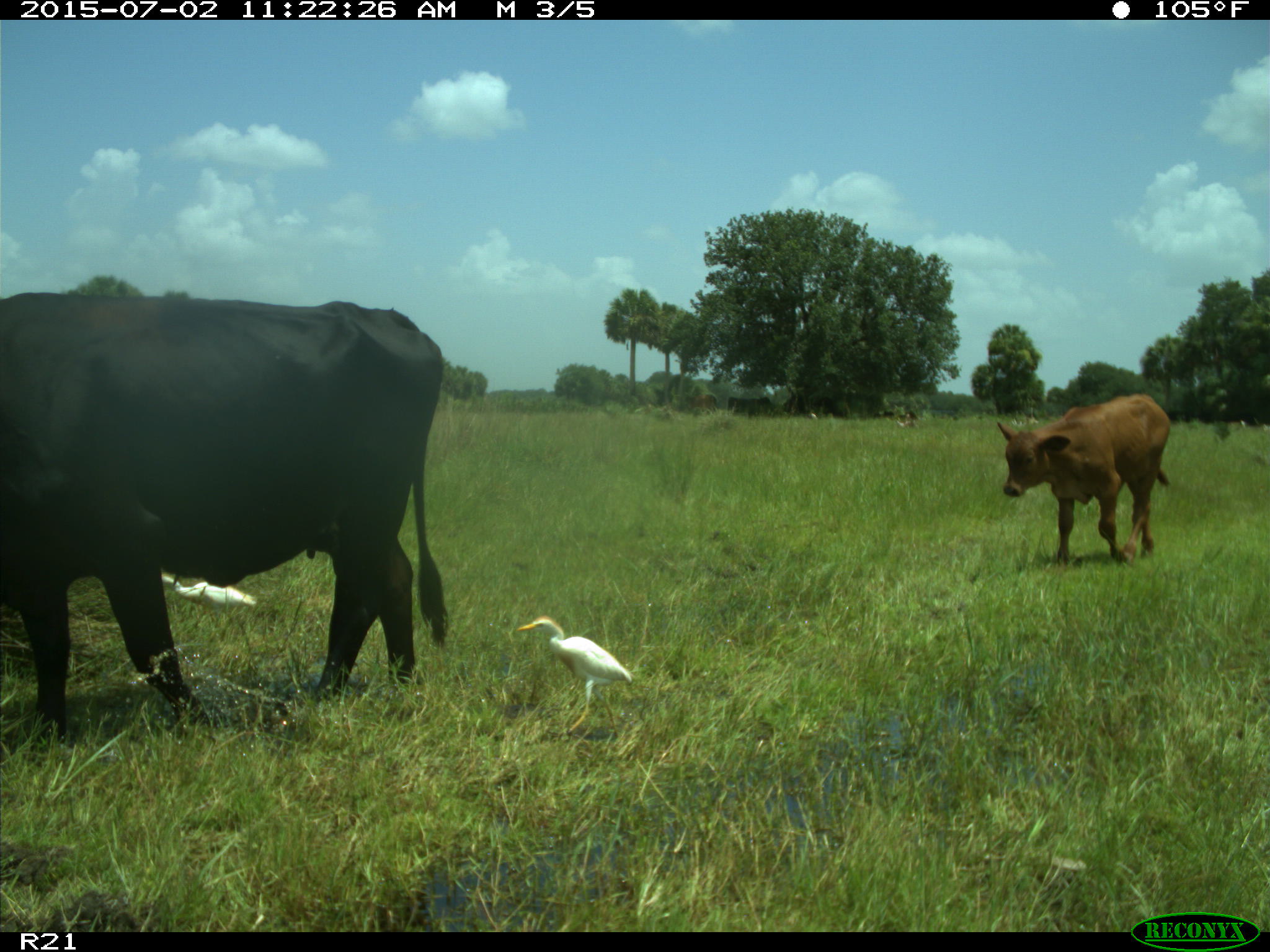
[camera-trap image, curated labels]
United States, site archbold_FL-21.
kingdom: Animalia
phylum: Chordata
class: Mammalia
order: Artiodactyla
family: Bovidae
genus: Bos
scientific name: Bos taurus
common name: domestic cow